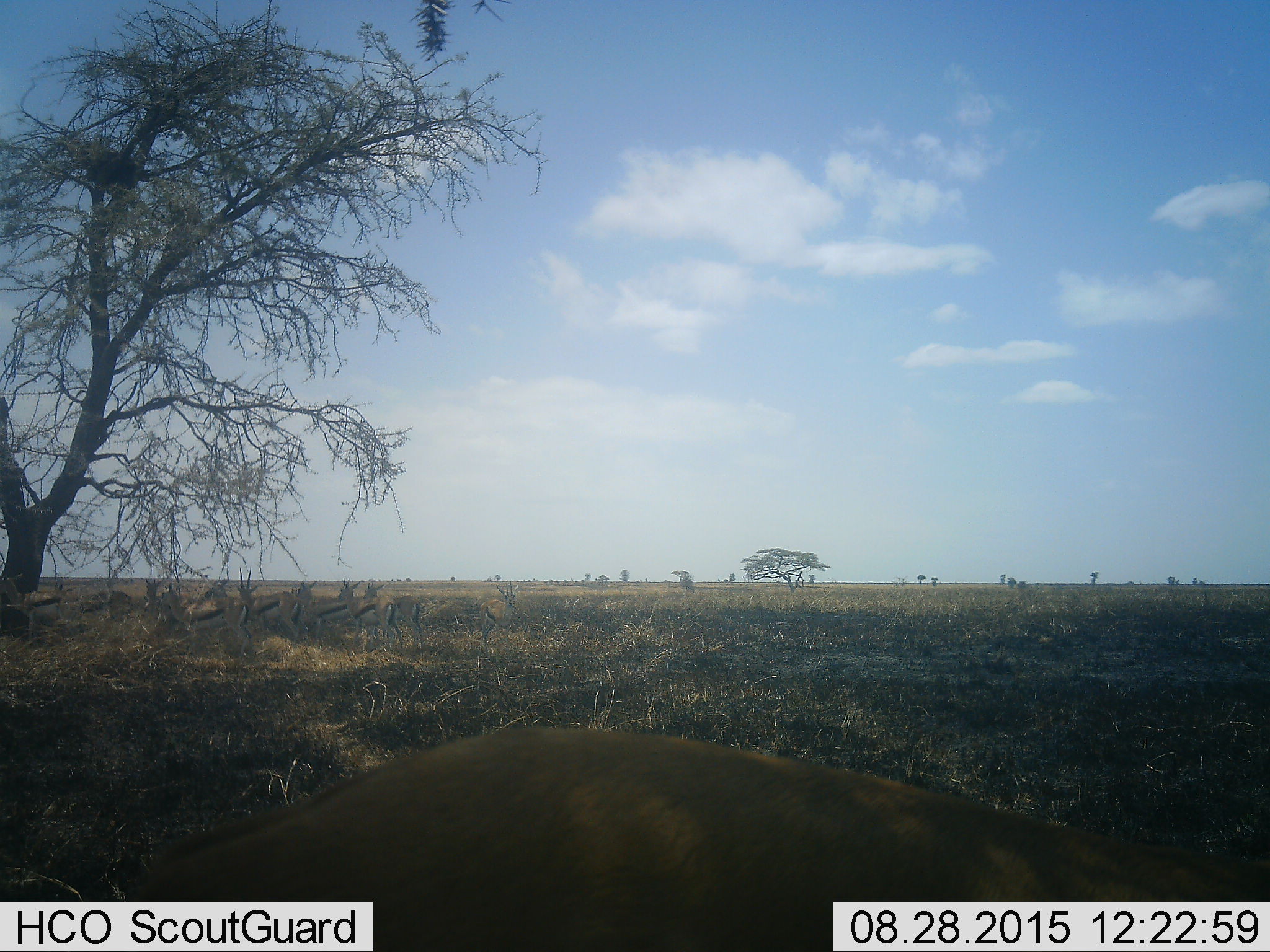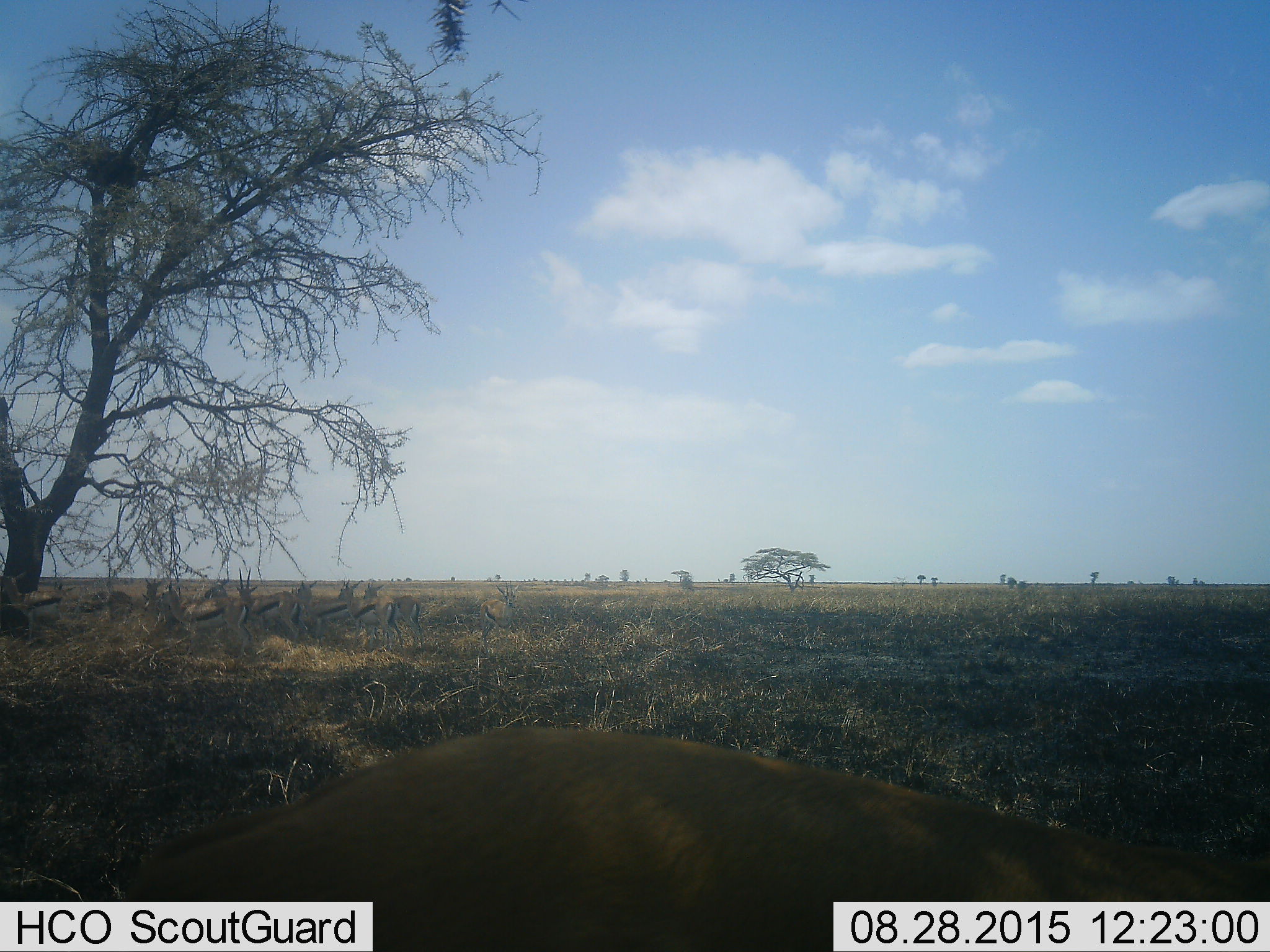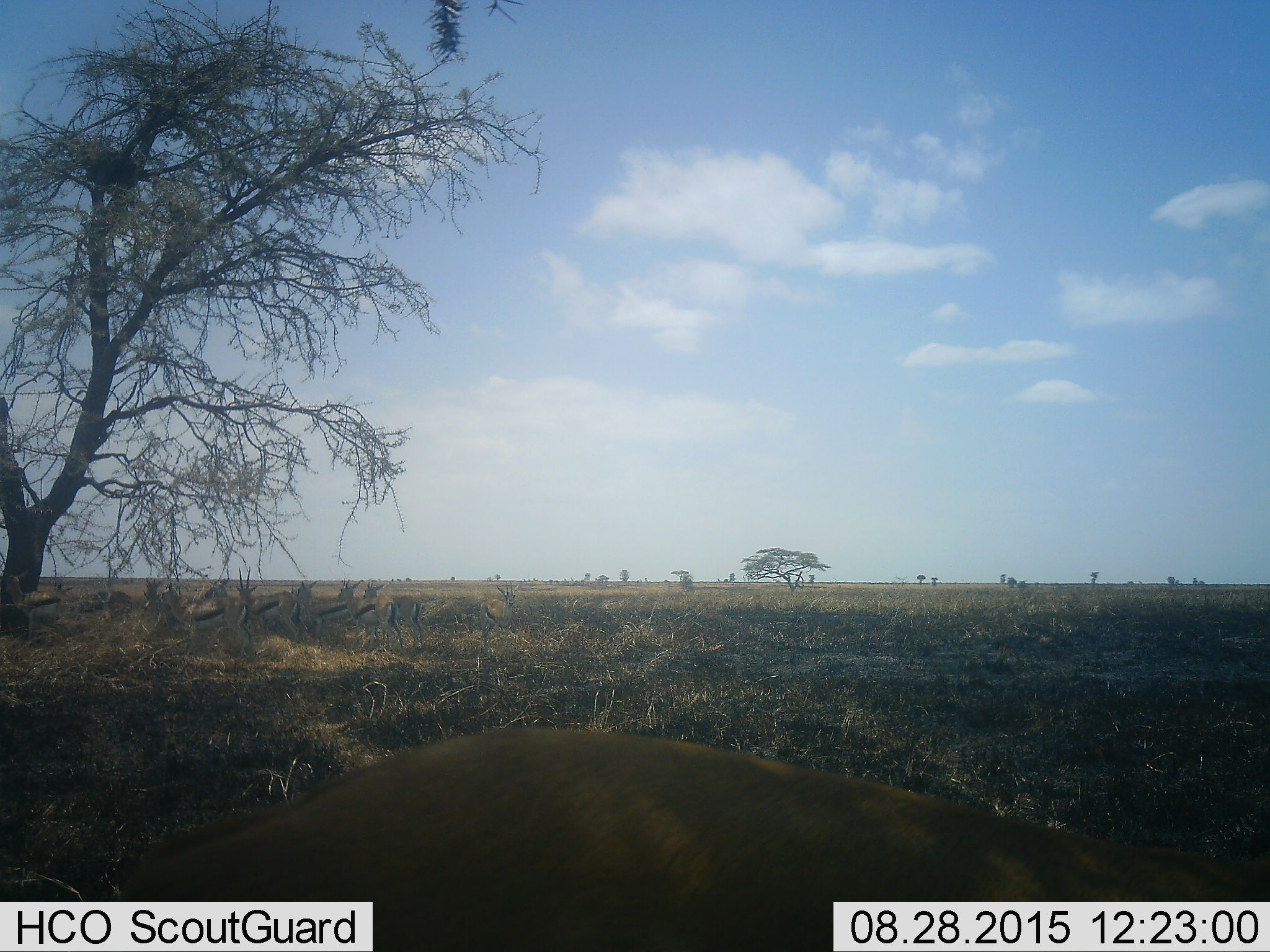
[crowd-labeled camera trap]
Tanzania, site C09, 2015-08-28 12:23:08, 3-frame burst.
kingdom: Animalia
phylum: Chordata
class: Mammalia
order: Artiodactyla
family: Bovidae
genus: Eudorcas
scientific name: Eudorcas thomsonii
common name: thomson's gazelle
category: gazellethomsons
Gazellethomsons (thomson's gazelle) (Eudorcas thomsonii), count 11-50. Behavior (volunteer vote fractions): standing 75%, resting 17%, moving 8%, interacting 8%. Young present (vote fraction): 0%. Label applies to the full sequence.